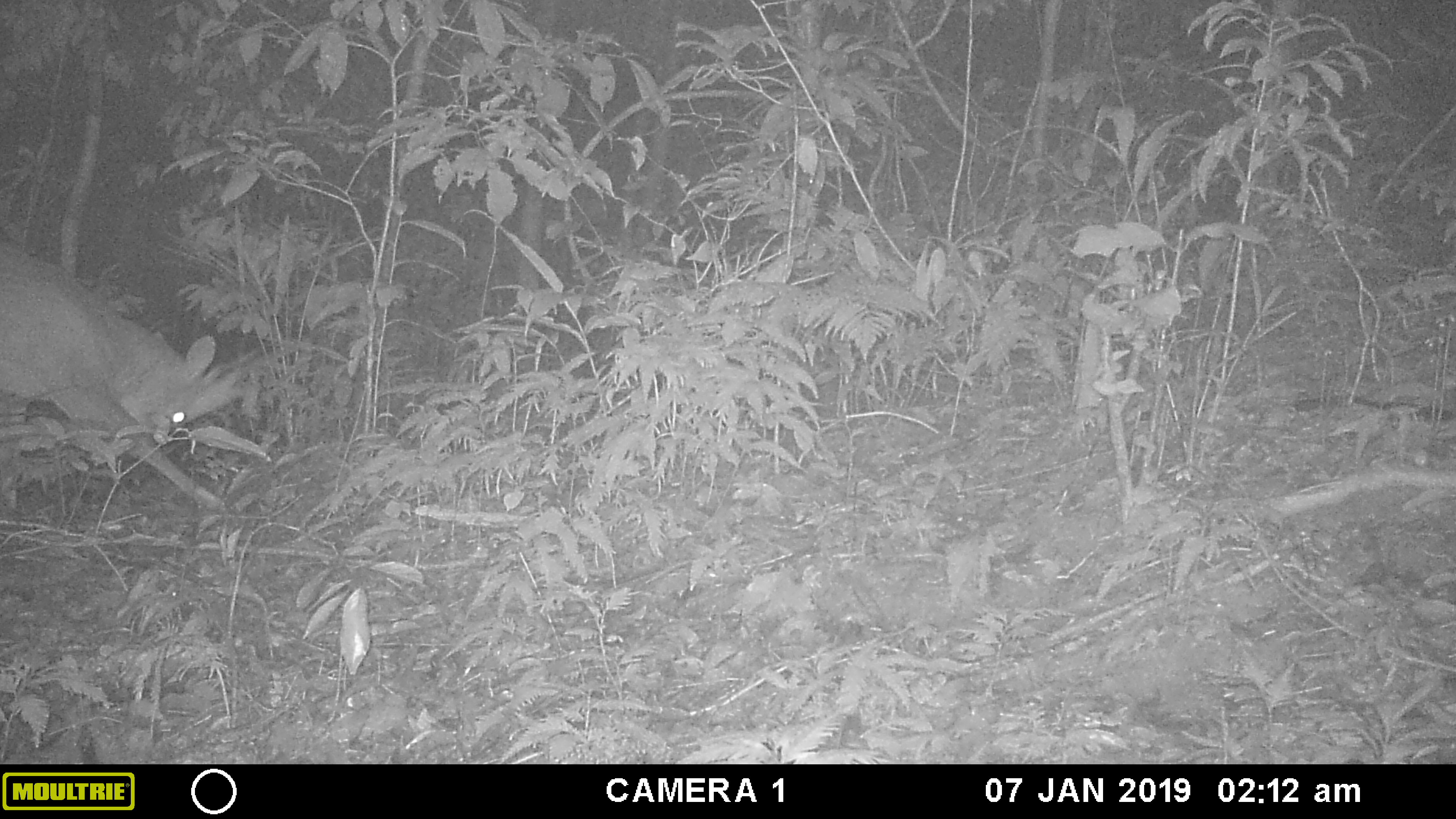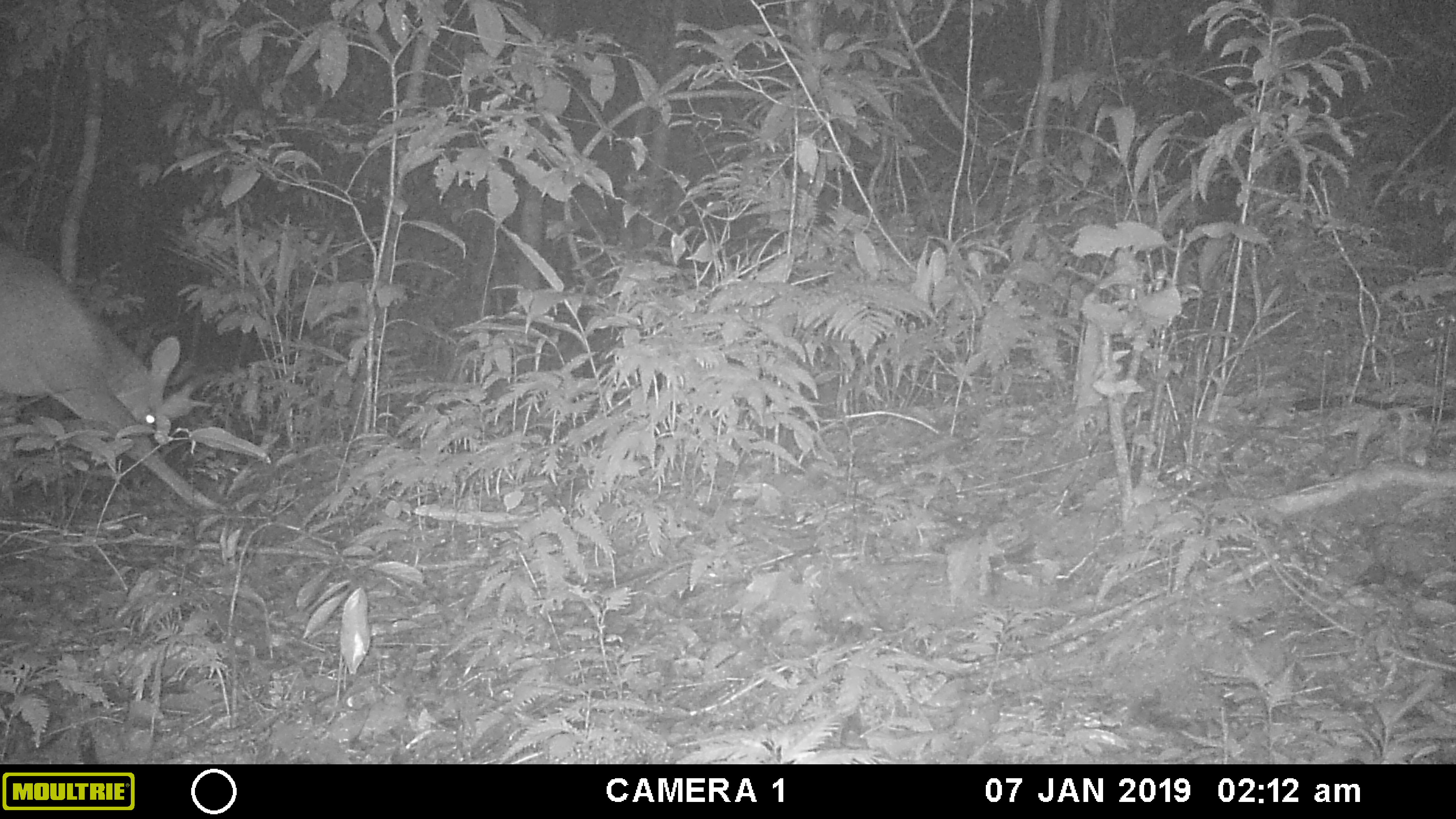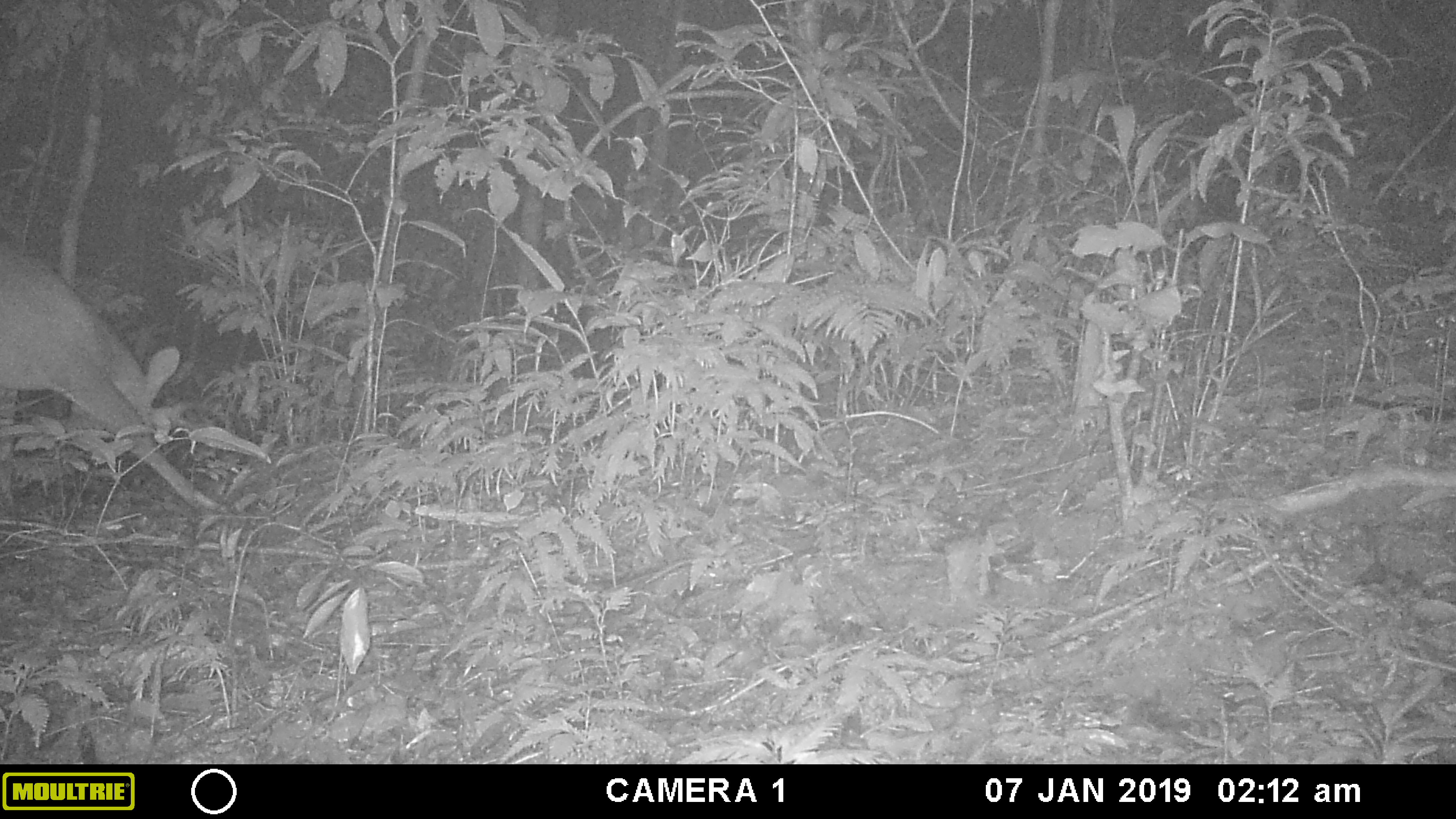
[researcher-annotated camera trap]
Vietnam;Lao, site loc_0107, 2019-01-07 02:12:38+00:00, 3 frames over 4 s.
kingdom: Animalia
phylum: Chordata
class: Mammalia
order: Artiodactyla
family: Cervidae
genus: Muntiacus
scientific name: Muntiacus vuquangensis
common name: large-antlered muntjac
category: large antlered muntjac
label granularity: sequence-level